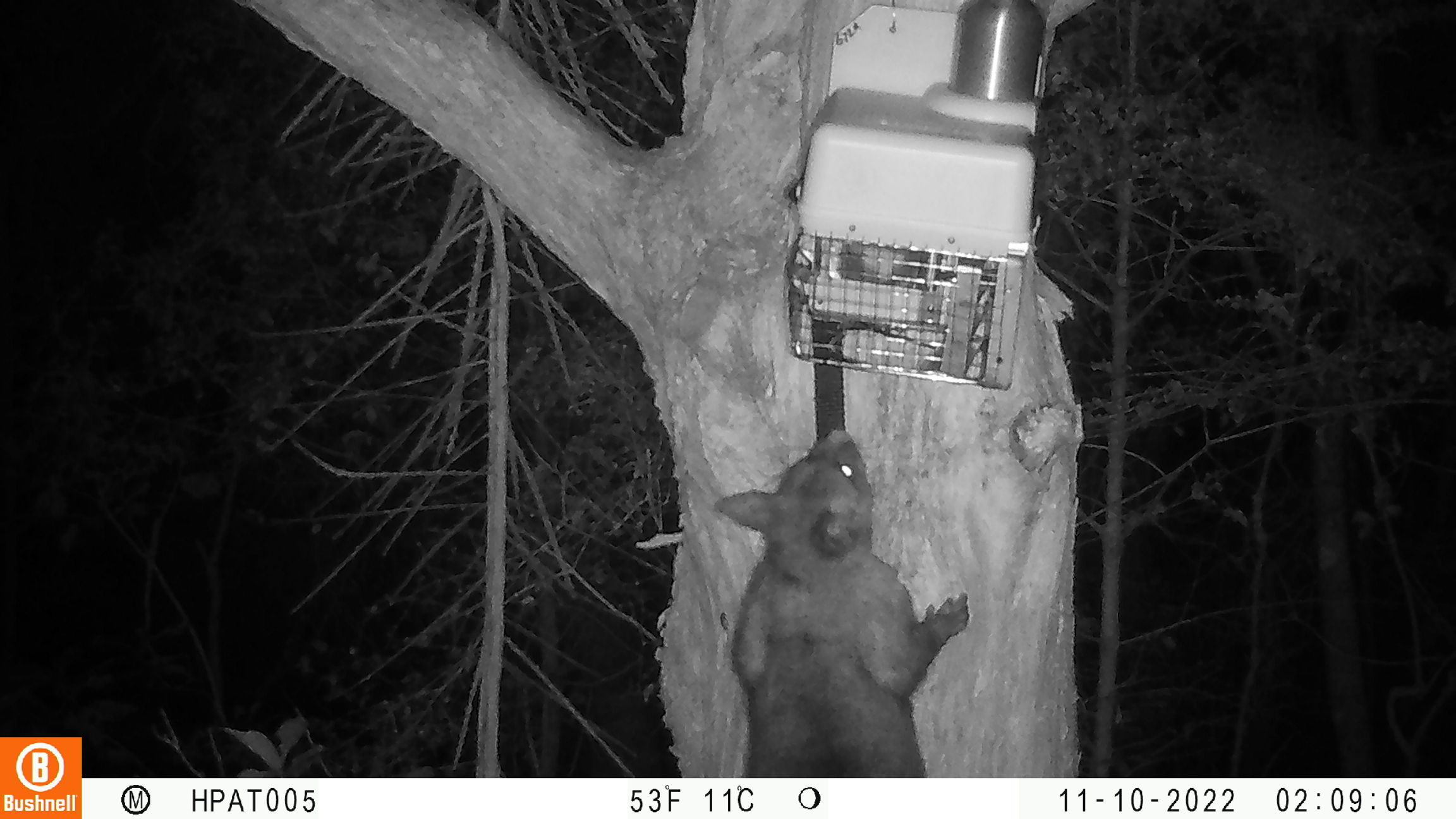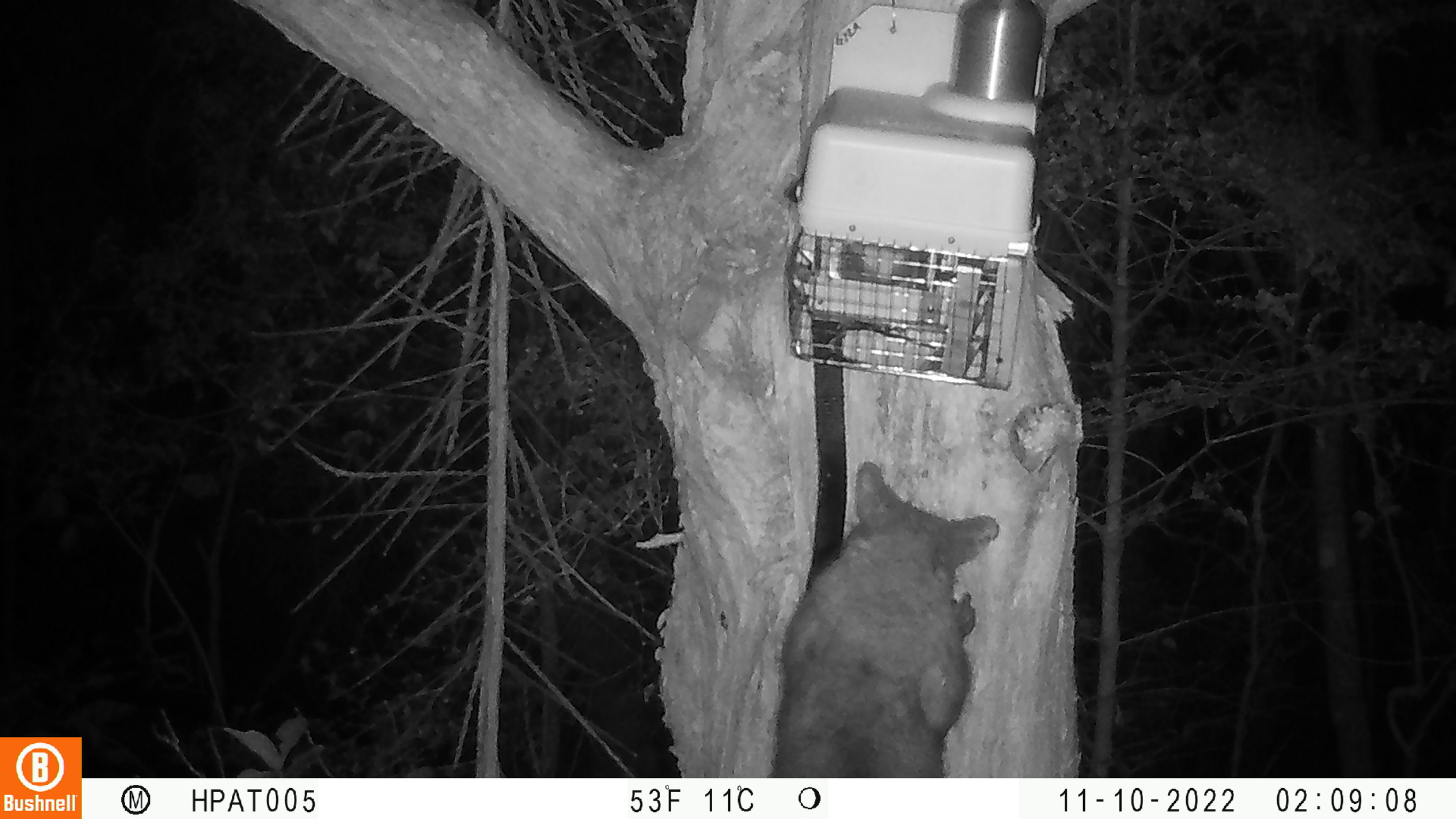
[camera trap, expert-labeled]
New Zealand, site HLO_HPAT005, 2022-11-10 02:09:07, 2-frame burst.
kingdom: Animalia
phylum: Chordata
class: Mammalia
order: Diprotodontia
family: Phalangeridae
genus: Trichosurus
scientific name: Trichosurus vulpecula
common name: common brushtail possum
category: possum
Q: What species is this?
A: Possum (common brushtail possum) (Trichosurus vulpecula).